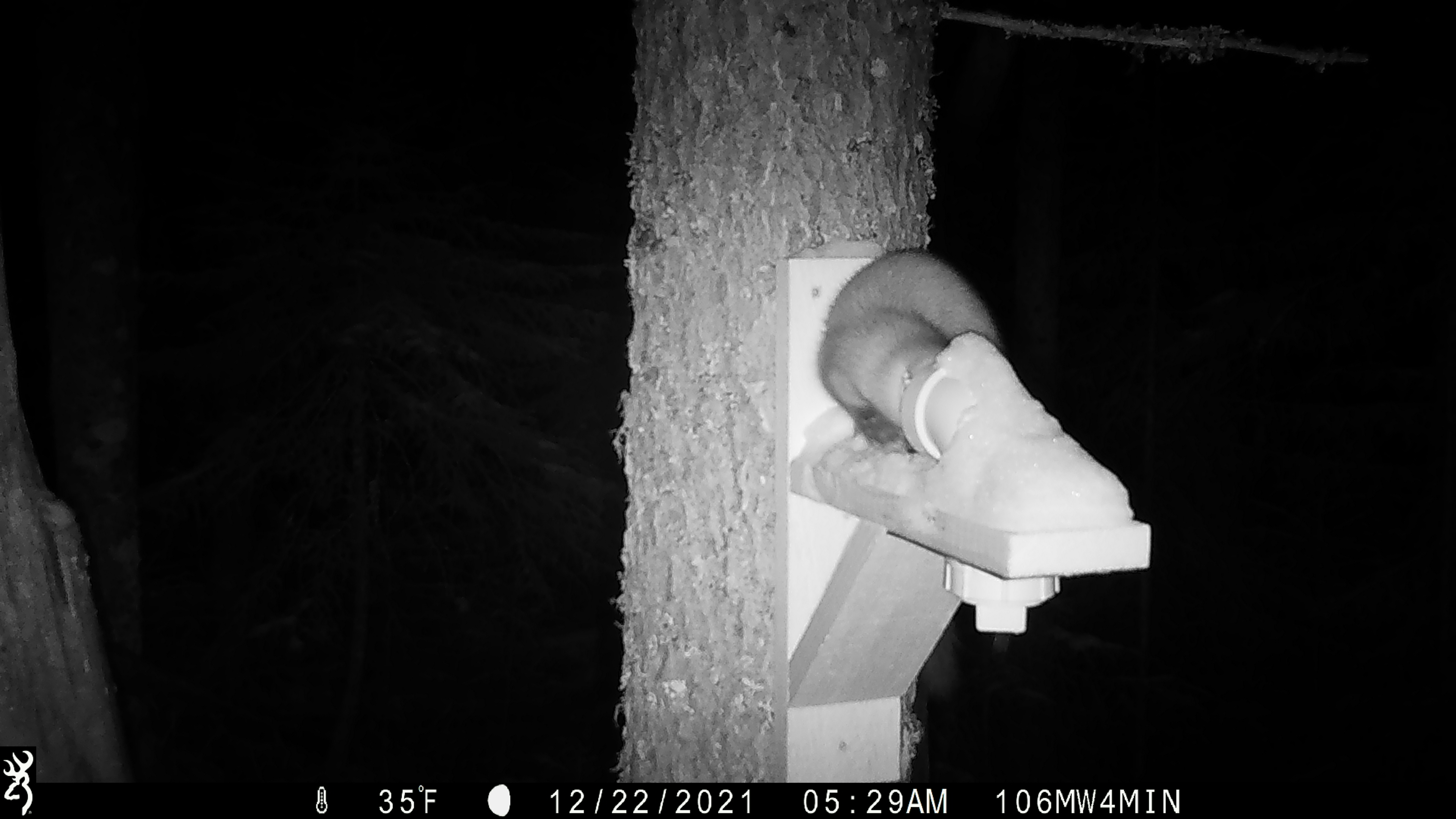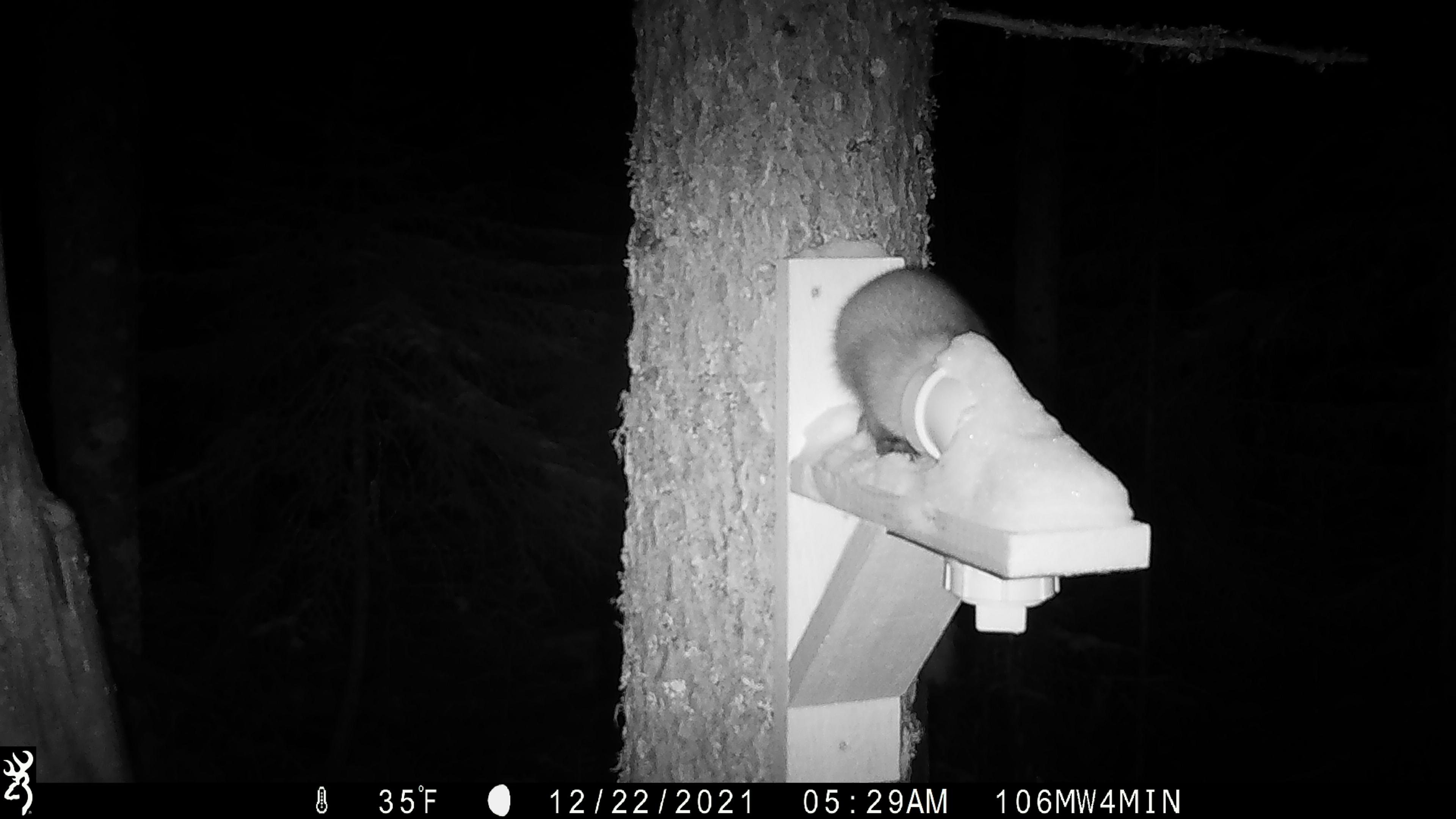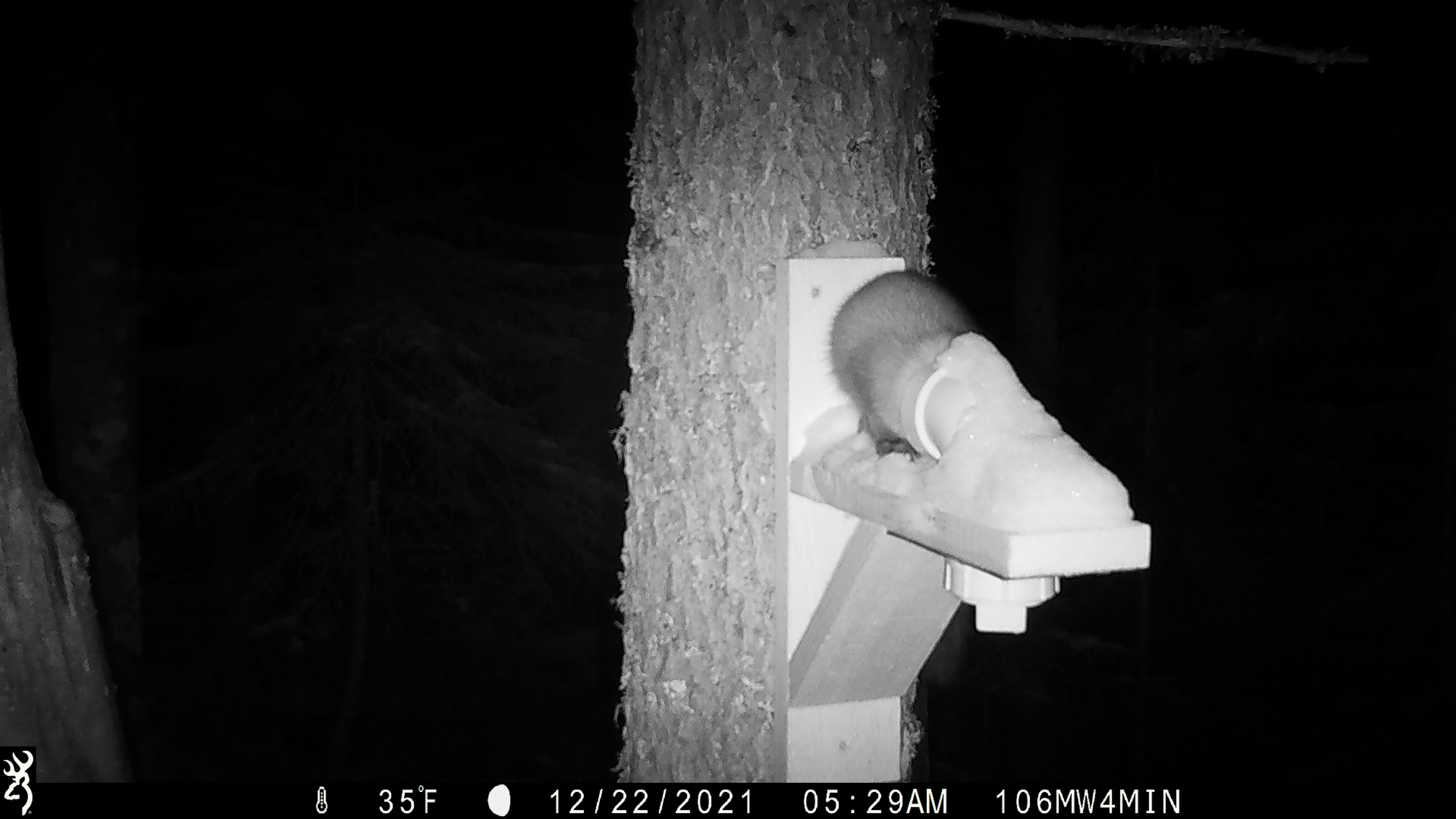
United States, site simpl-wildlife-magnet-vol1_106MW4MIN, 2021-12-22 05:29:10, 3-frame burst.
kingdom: Animalia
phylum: Chordata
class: Mammalia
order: Carnivora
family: Mustelidae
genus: Martes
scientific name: Martes americana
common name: american marten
American marten (Martes americana).